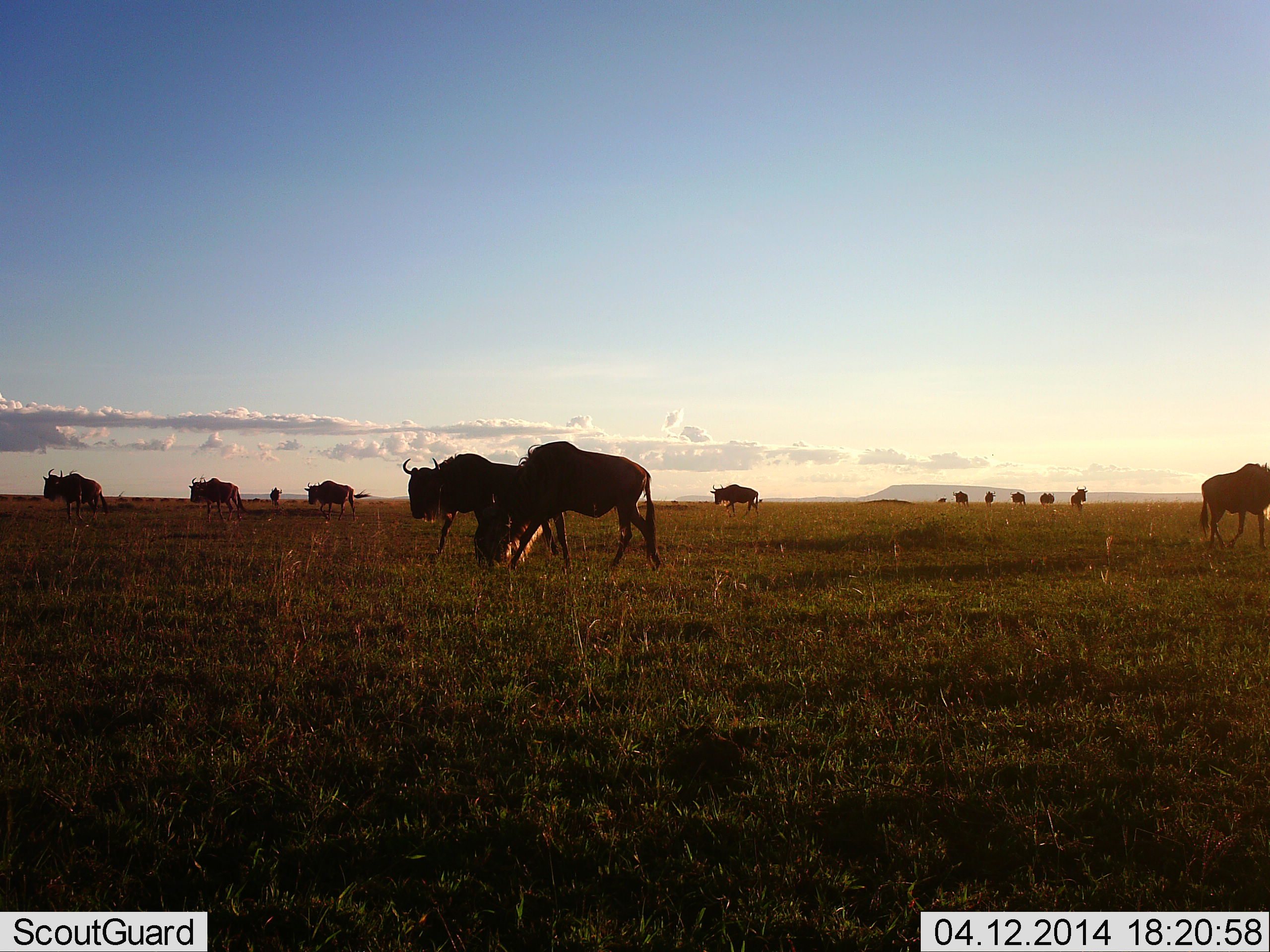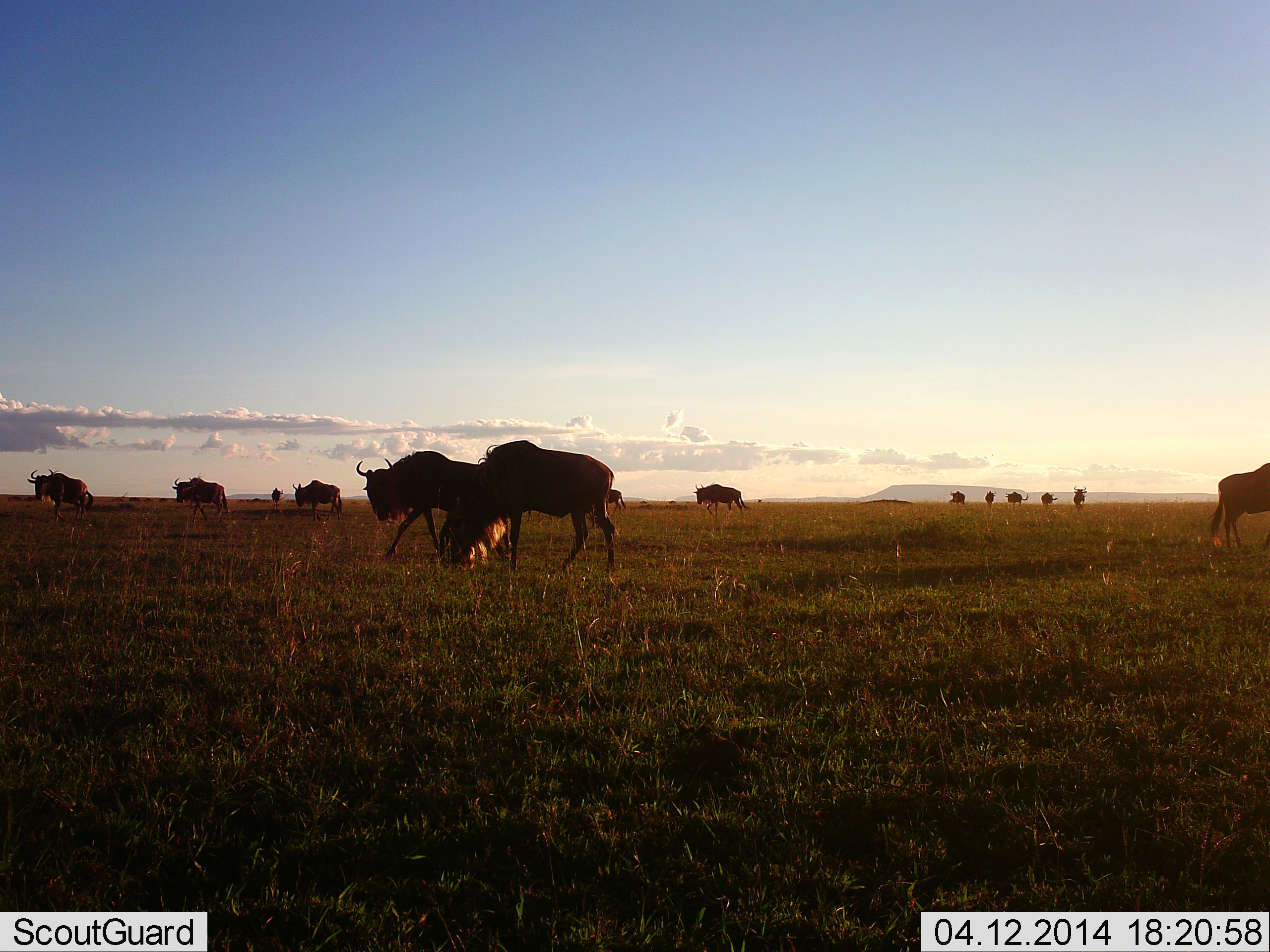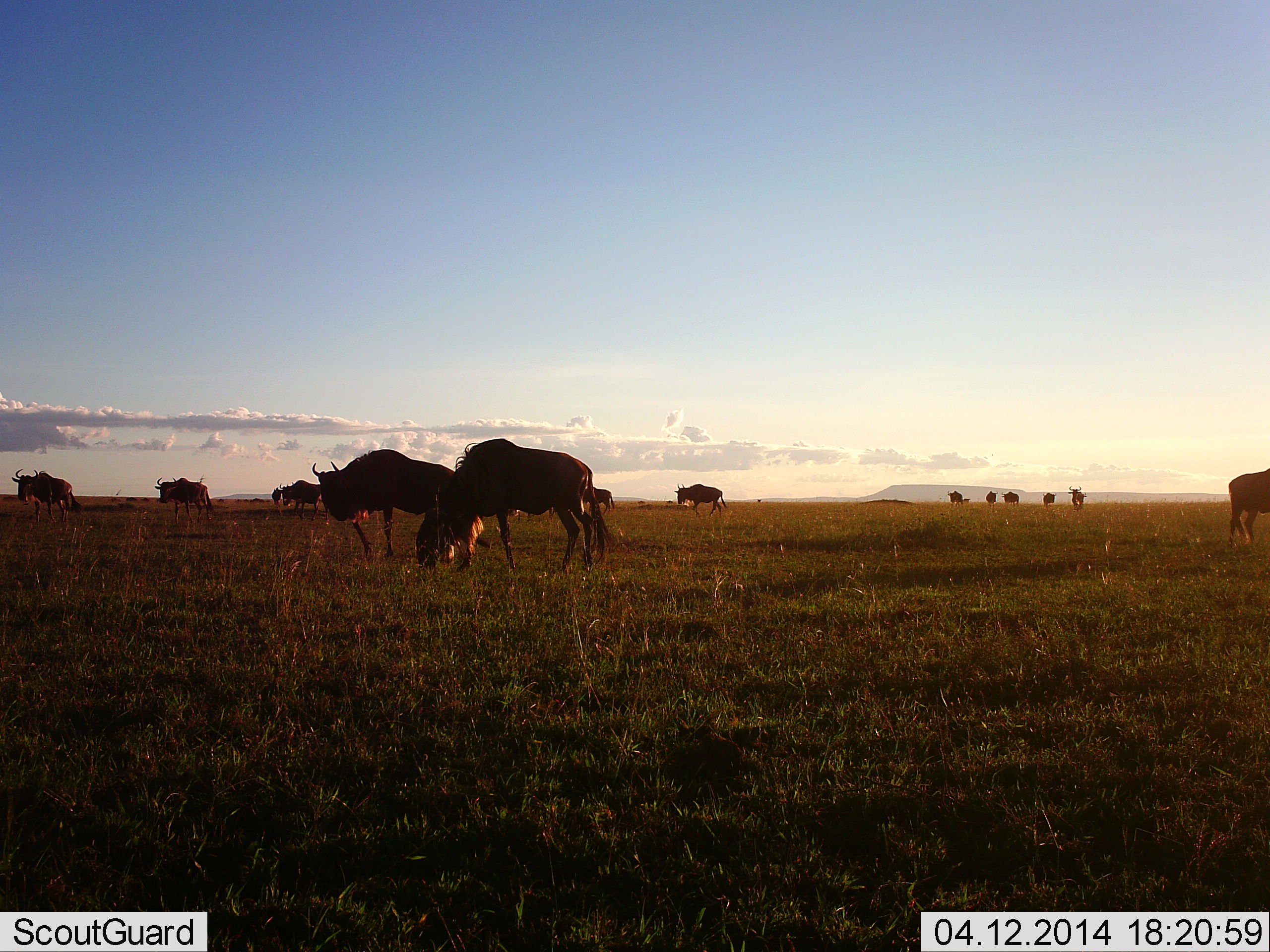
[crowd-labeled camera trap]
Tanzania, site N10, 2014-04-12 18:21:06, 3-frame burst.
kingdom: Animalia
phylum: Chordata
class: Mammalia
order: Artiodactyla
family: Bovidae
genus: Connochaetes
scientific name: Connochaetes taurinus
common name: blue wildebeest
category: wildebeest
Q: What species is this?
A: Wildebeest (blue wildebeest) (Connochaetes taurinus).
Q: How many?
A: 11-50.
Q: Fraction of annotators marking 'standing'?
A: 40%.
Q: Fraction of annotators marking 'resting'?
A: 0%.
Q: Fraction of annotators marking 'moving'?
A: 100%.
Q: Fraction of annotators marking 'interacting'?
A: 10%.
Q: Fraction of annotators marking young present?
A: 0%.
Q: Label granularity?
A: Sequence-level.